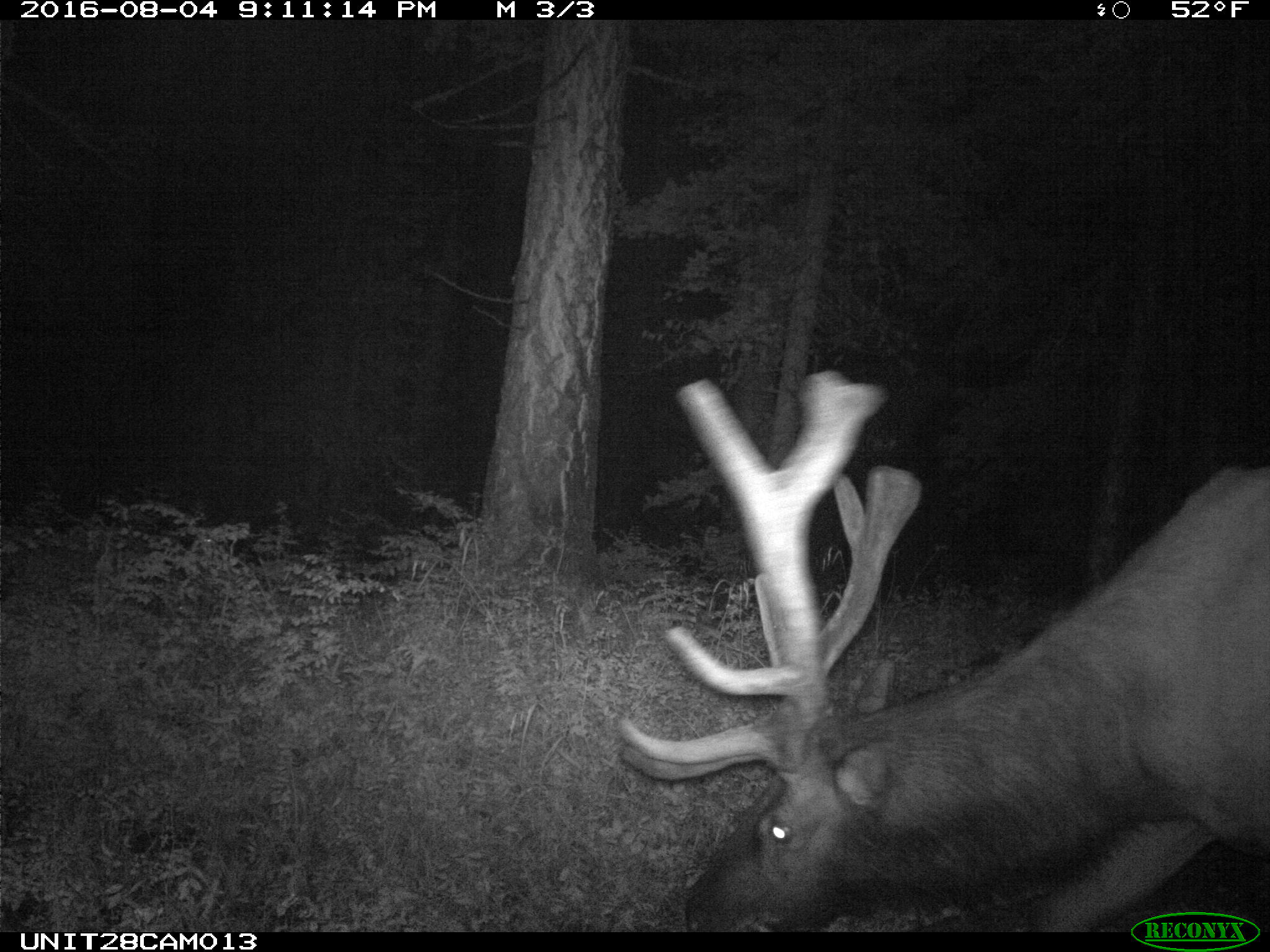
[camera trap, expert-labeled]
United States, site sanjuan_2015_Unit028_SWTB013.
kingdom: Animalia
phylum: Chordata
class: Mammalia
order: Artiodactyla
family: Cervidae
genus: Cervus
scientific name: Cervus elaphus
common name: red deer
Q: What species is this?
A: Cervus elaphus (red deer).